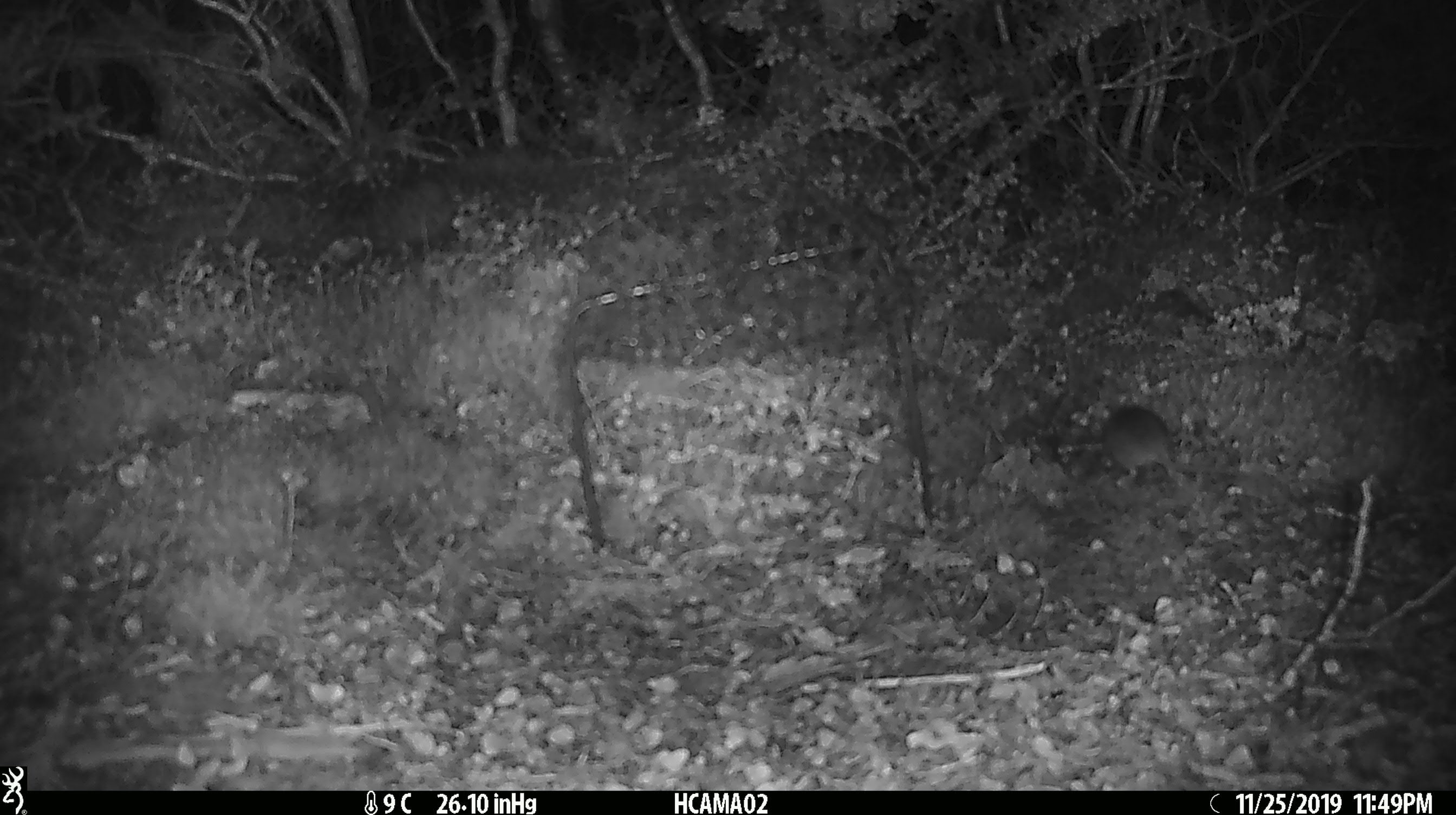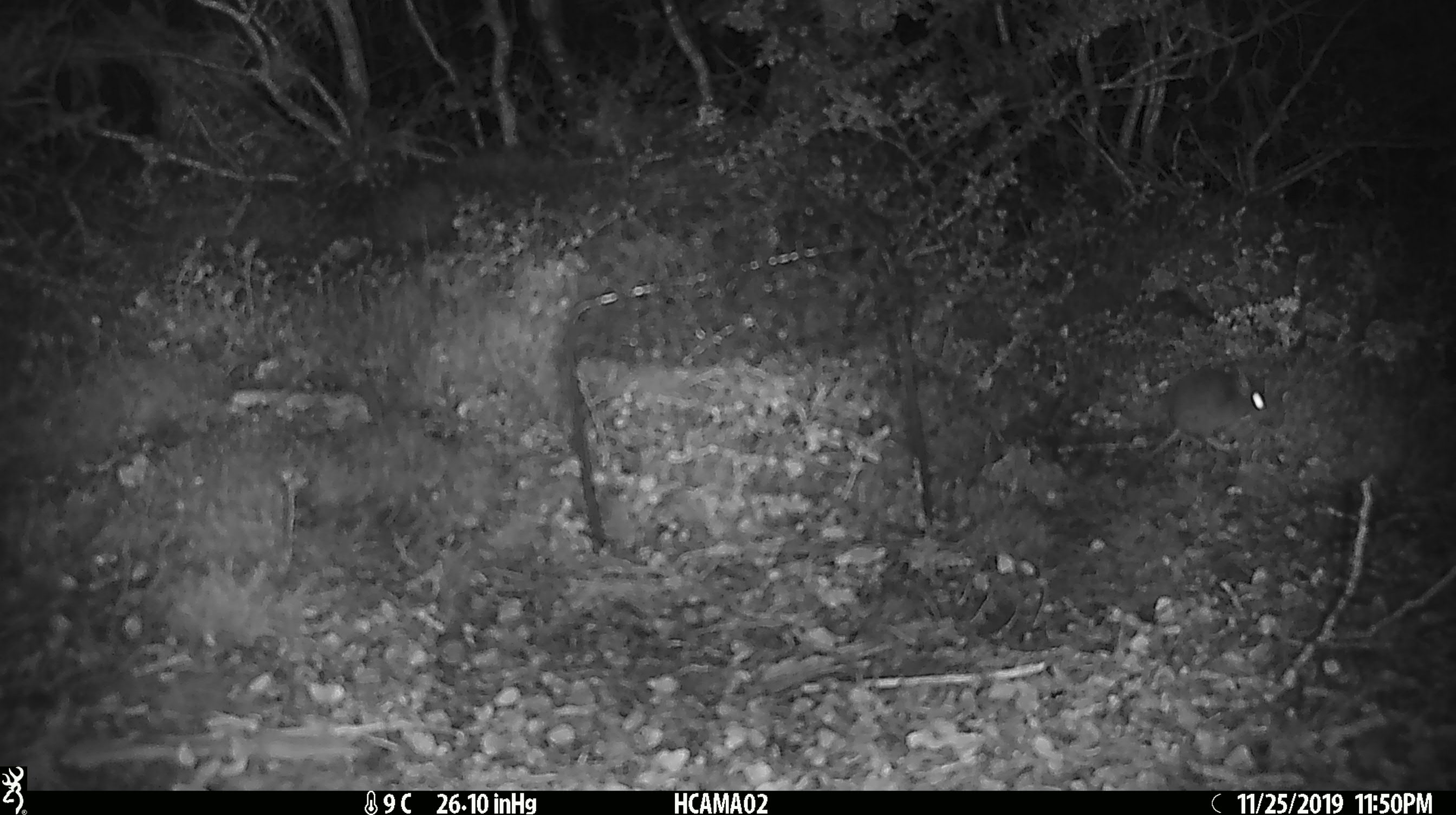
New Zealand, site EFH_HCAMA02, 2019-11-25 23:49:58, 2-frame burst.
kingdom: Animalia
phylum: Chordata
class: Mammalia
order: Rodentia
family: Muridae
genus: Mus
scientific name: Mus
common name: mouse